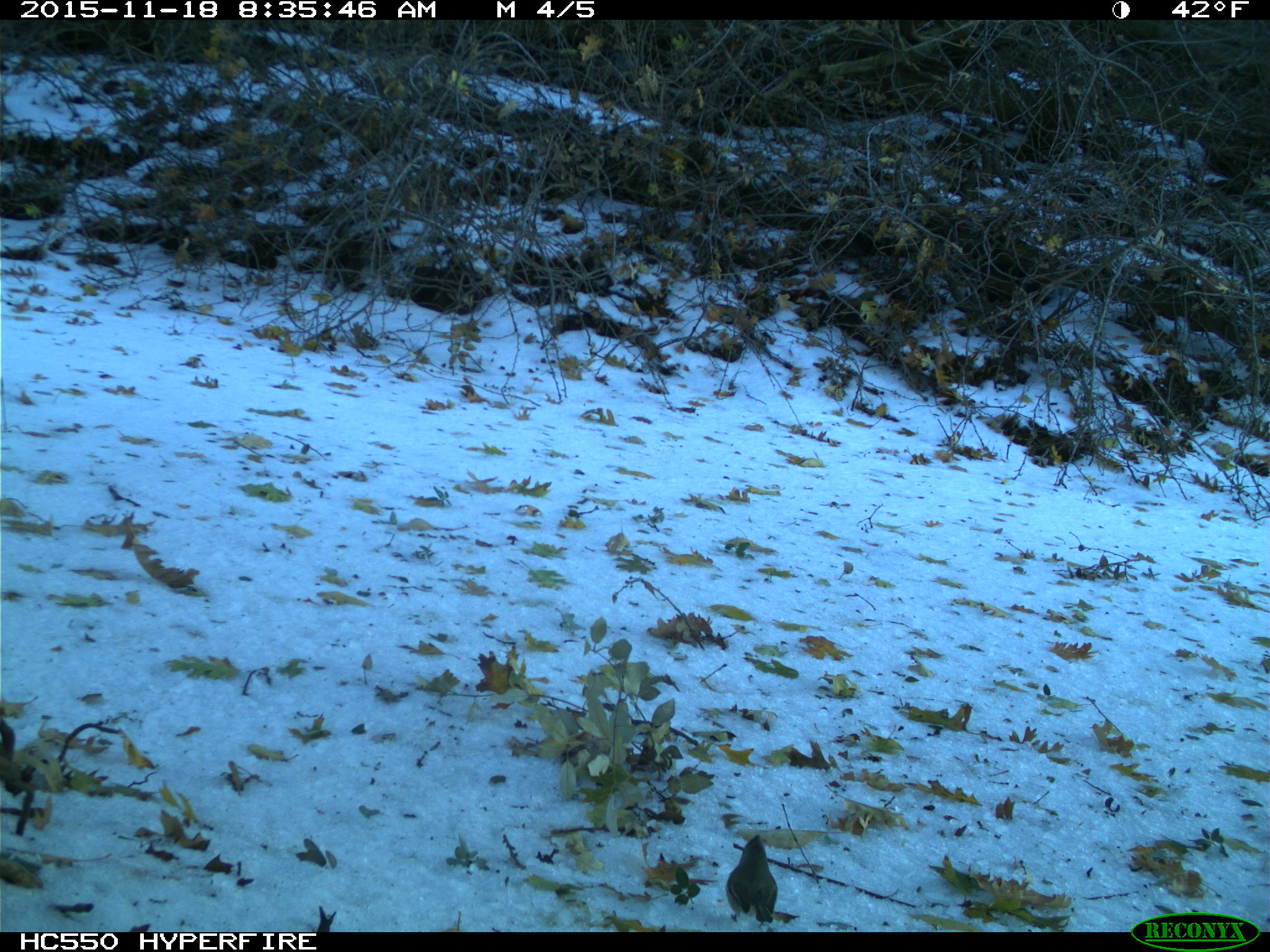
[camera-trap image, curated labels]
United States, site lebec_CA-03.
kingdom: Animalia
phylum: Chordata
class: Aves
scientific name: Aves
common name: birds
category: unidentified bird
Unidentified bird (birds) (Aves).